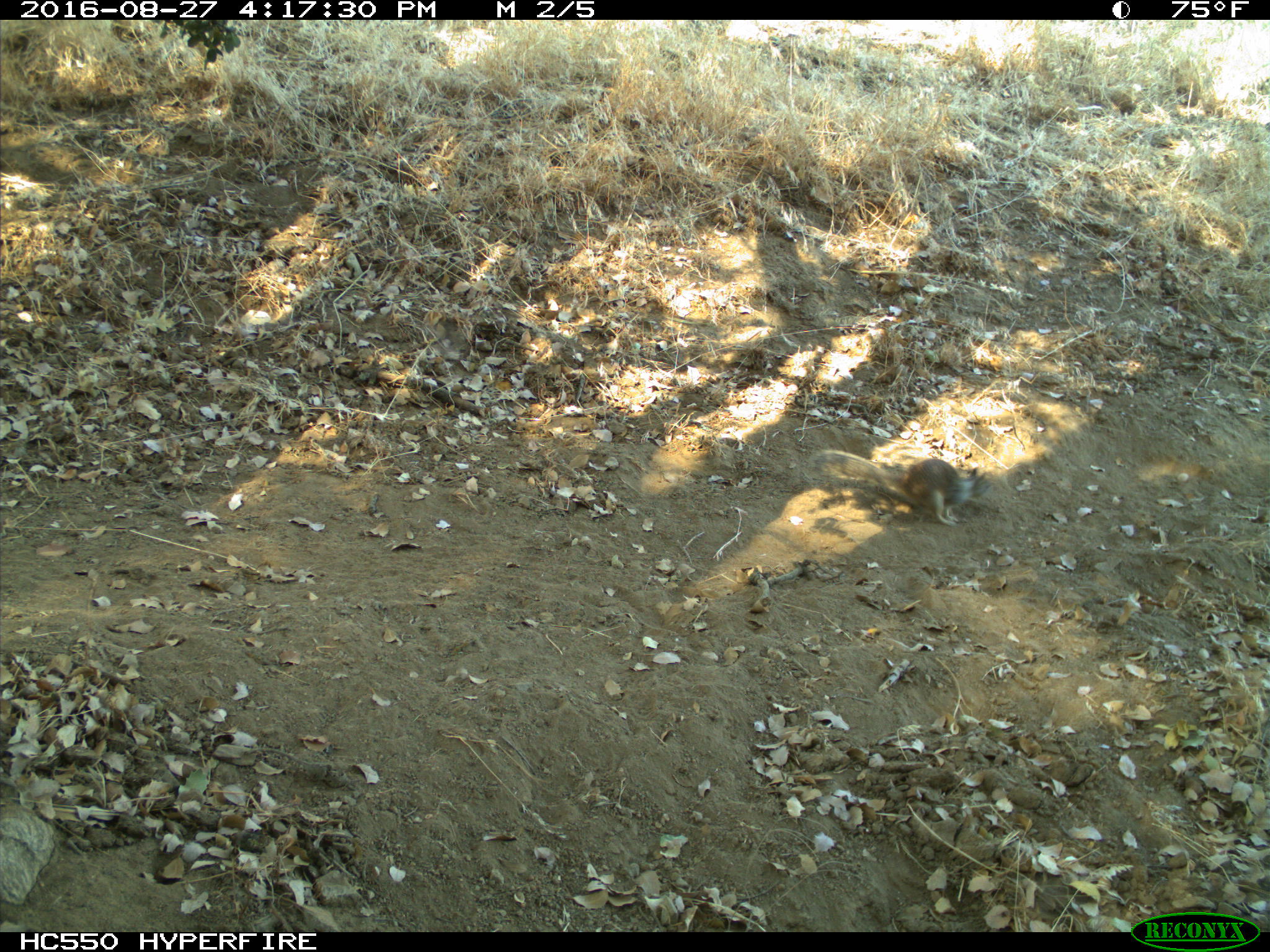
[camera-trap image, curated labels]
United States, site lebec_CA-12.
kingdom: Animalia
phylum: Chordata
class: Mammalia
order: Rodentia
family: Sciuridae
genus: Otospermophilus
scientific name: Otospermophilus beecheyi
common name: california ground squirrel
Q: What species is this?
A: Otospermophilus beecheyi (california ground squirrel).